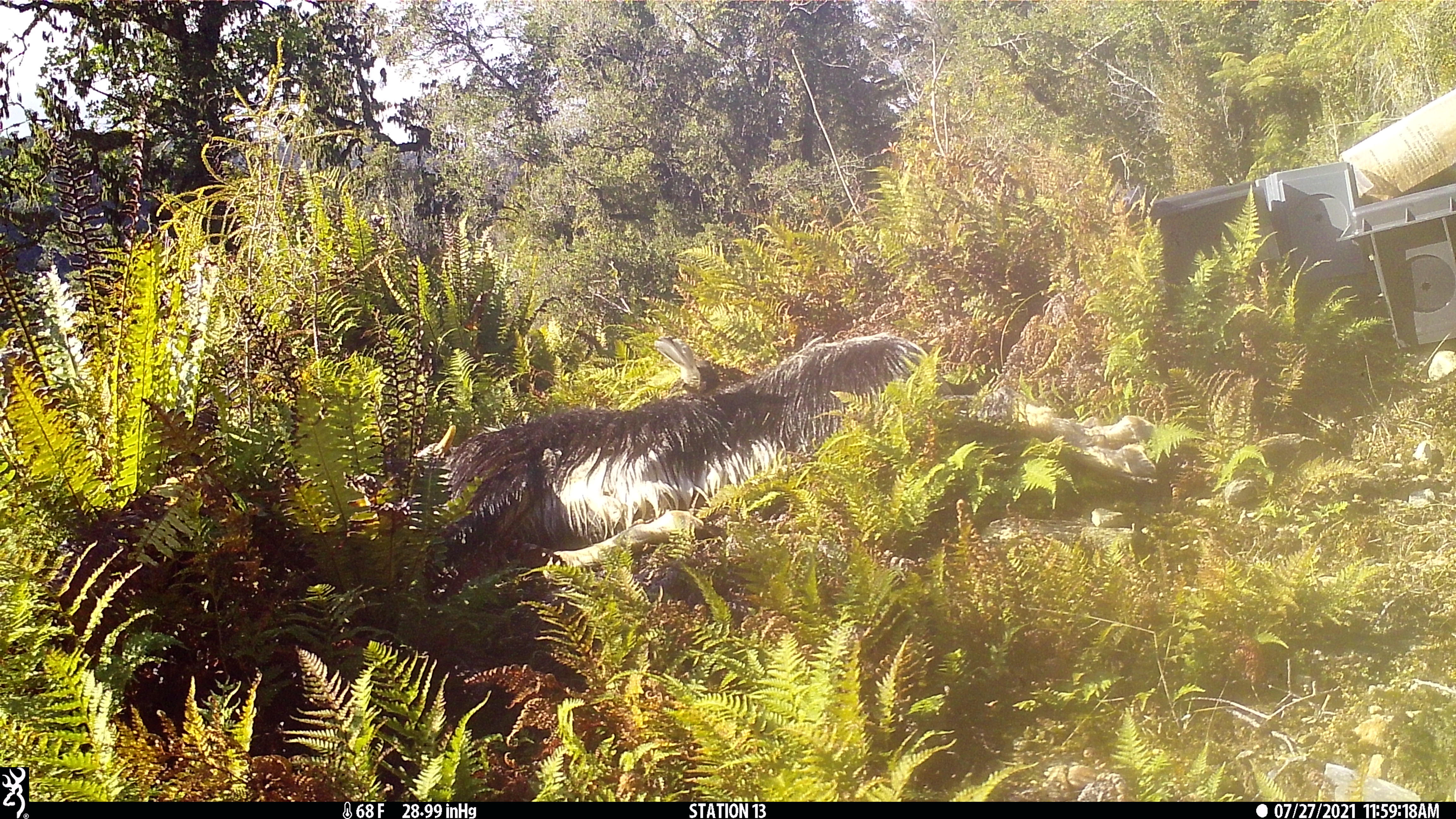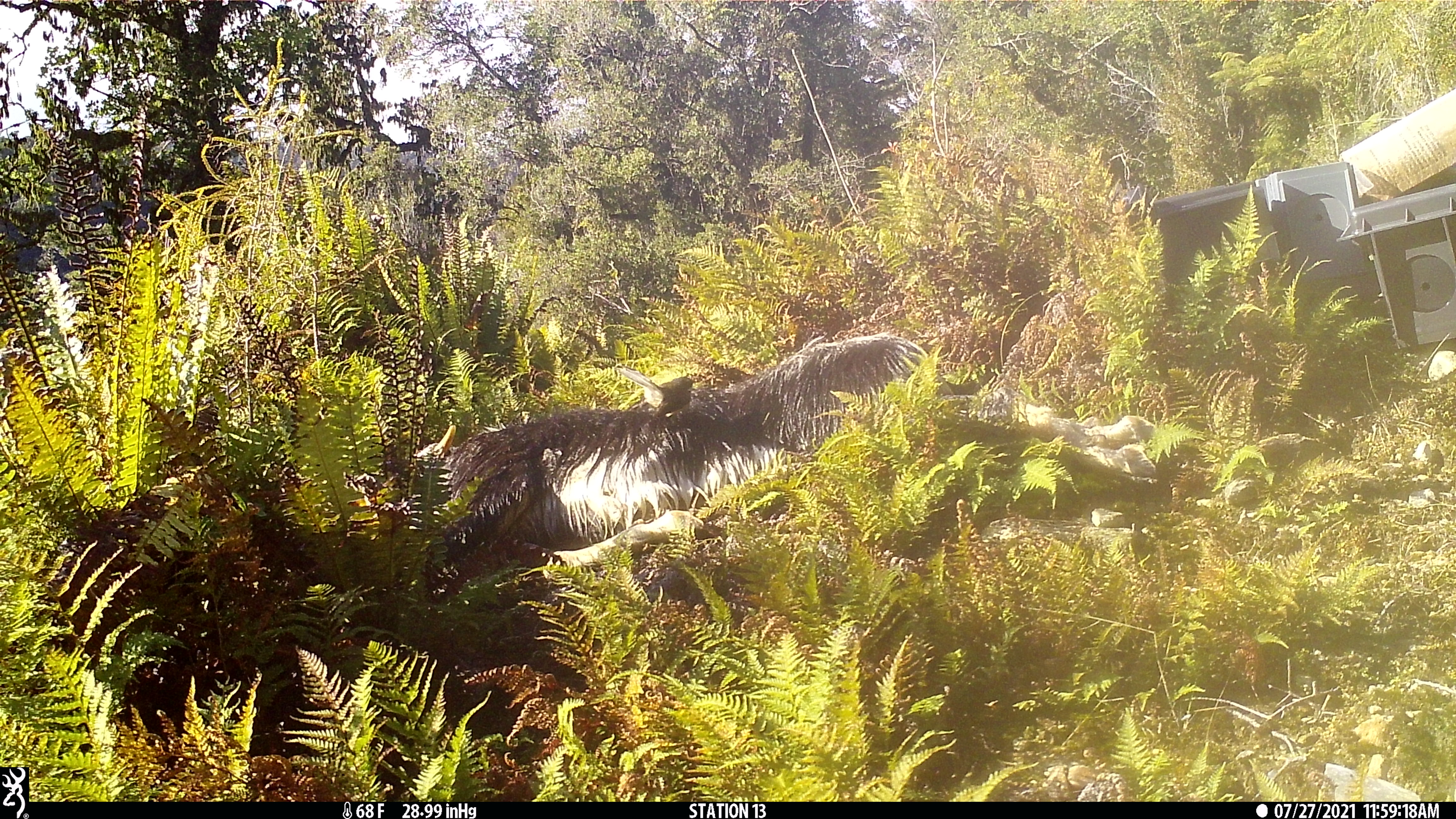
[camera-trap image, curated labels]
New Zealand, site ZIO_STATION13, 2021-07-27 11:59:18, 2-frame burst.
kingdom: Animalia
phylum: Chordata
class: Aves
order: Passeriformes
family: Rhipiduridae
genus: Rhipidura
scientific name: Rhipidura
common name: fantails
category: fantail